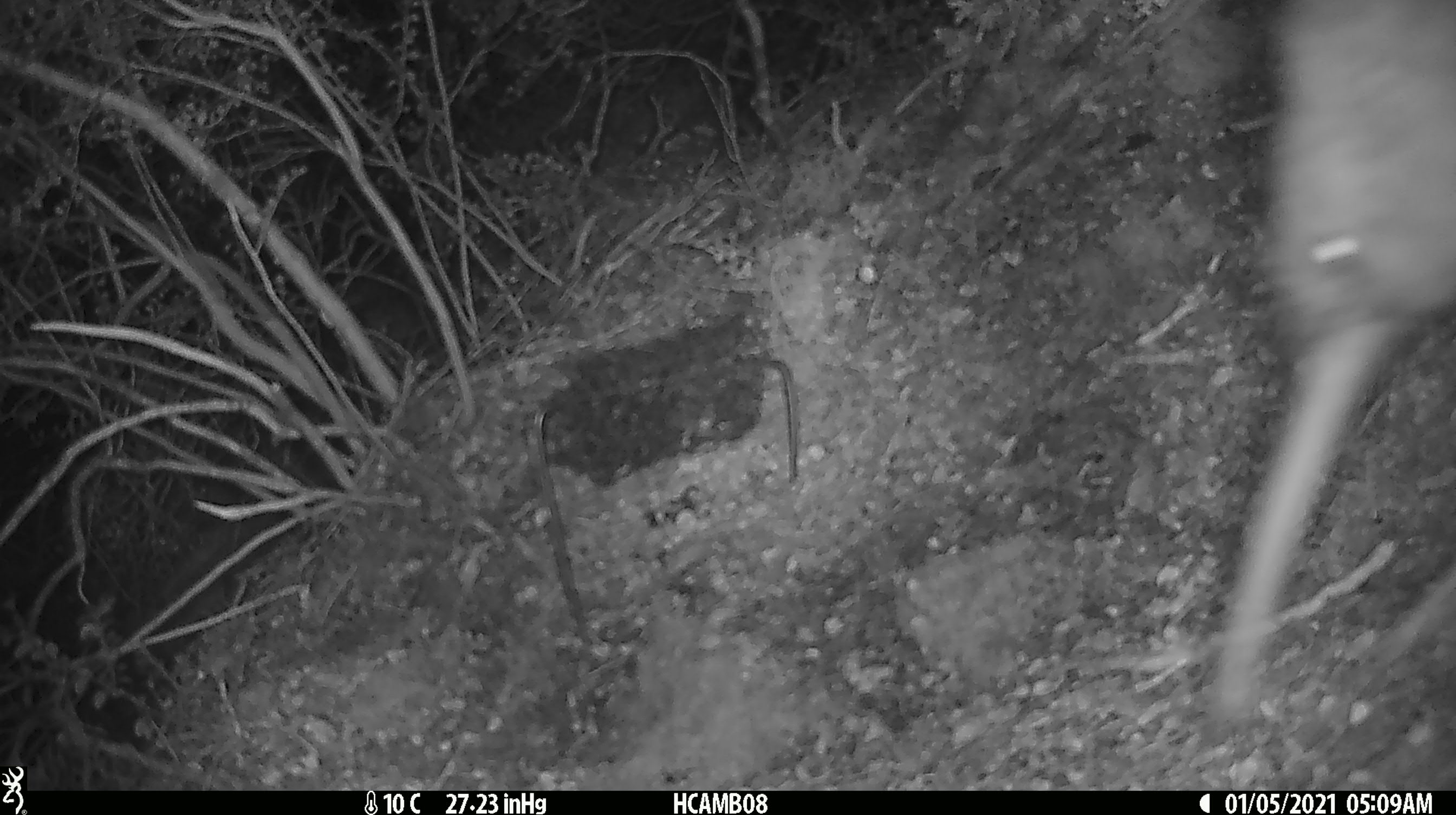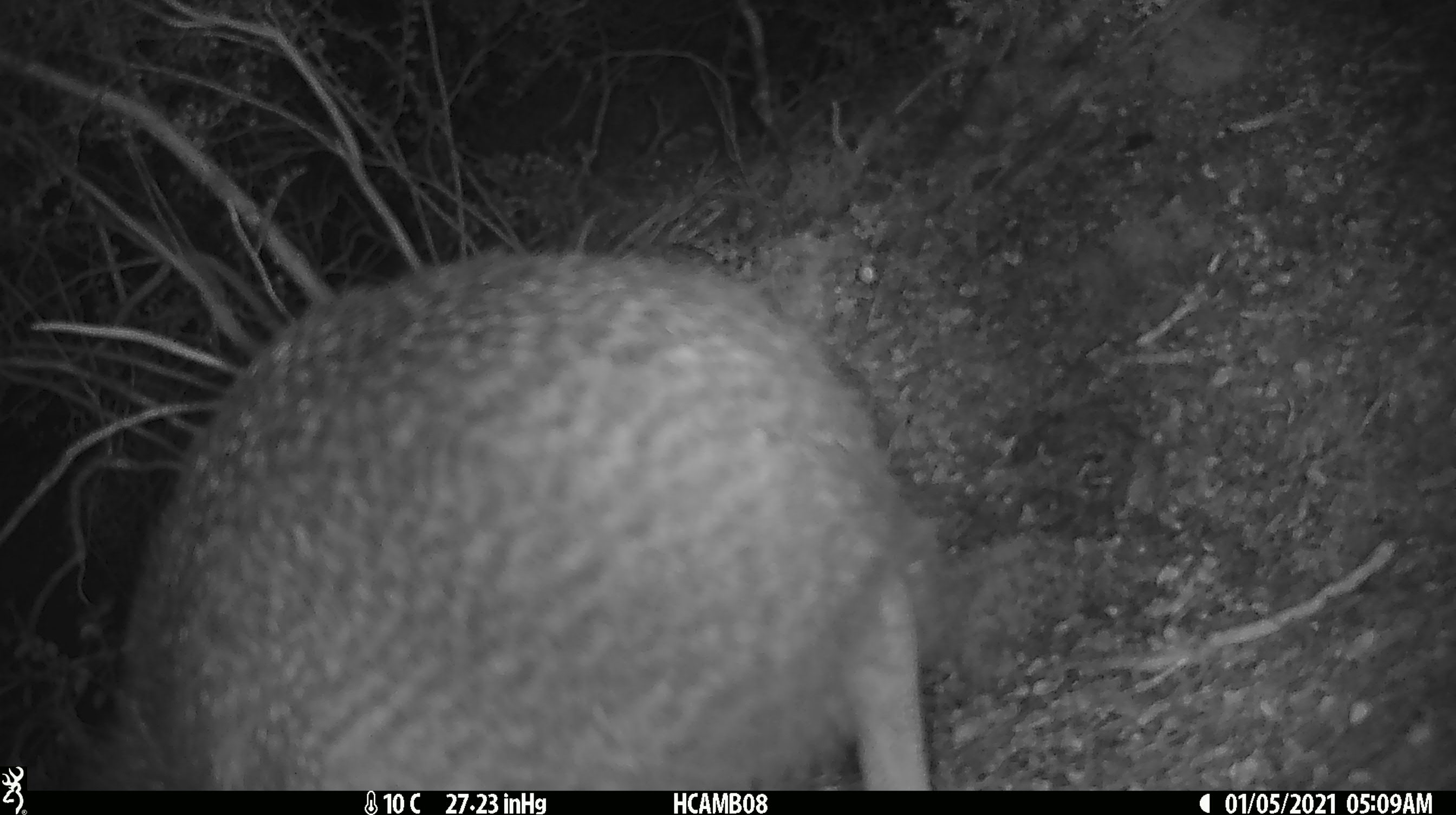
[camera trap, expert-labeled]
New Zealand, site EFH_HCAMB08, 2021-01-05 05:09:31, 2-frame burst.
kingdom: Animalia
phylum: Chordata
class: Aves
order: Apterygiformes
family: Apterygidae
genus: Apteryx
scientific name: Apteryx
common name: kiwi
Kiwi (Apteryx).